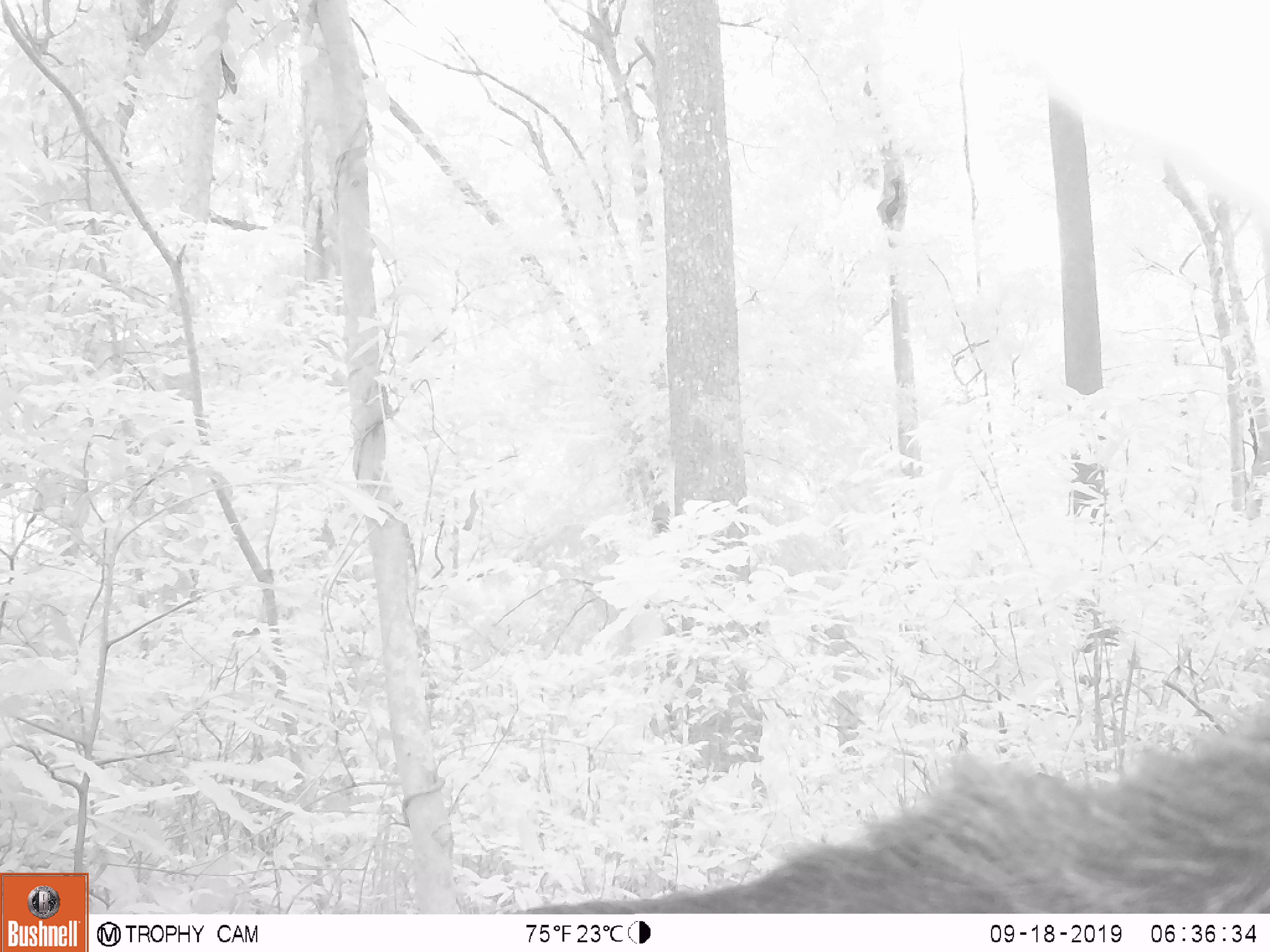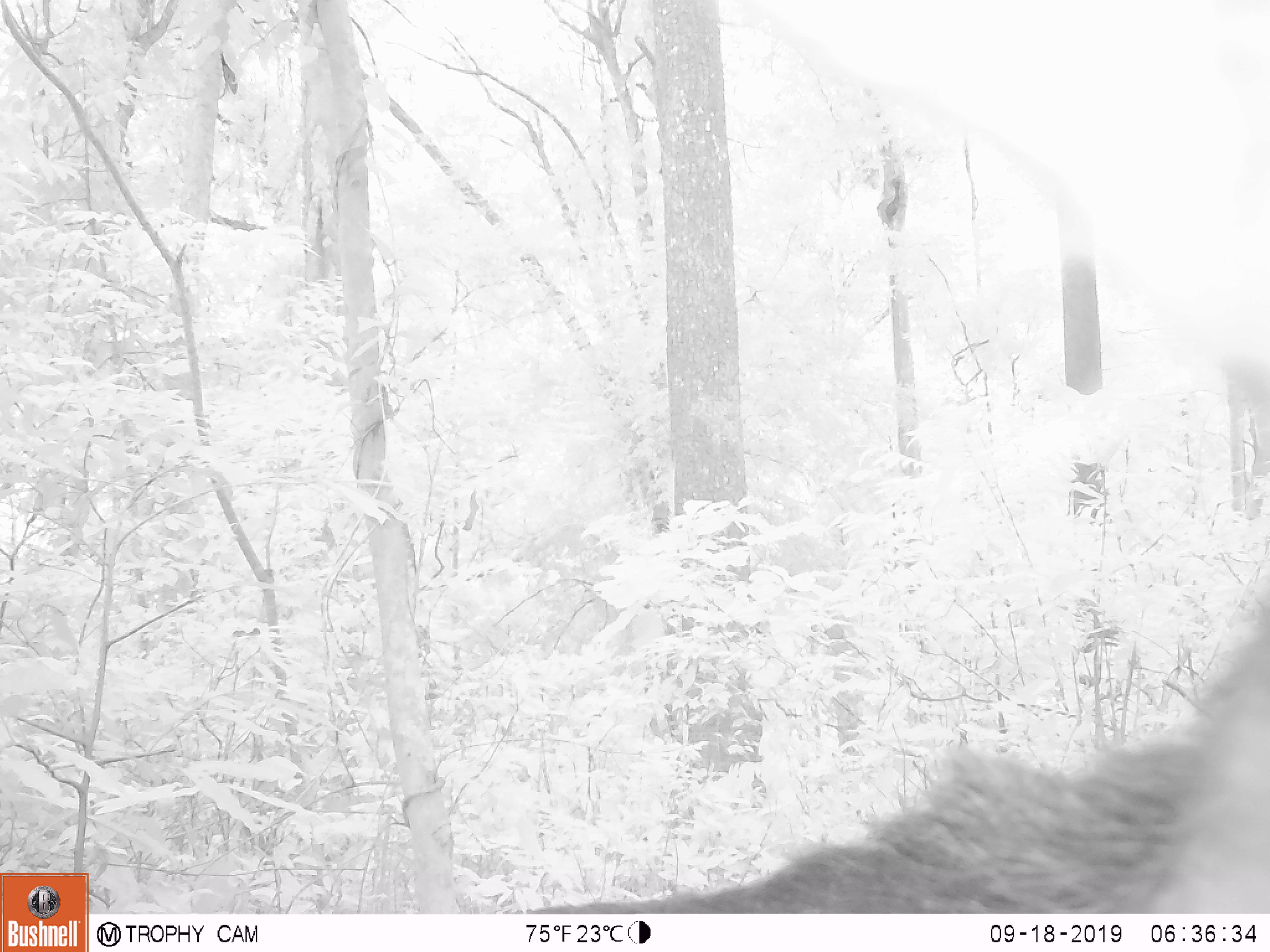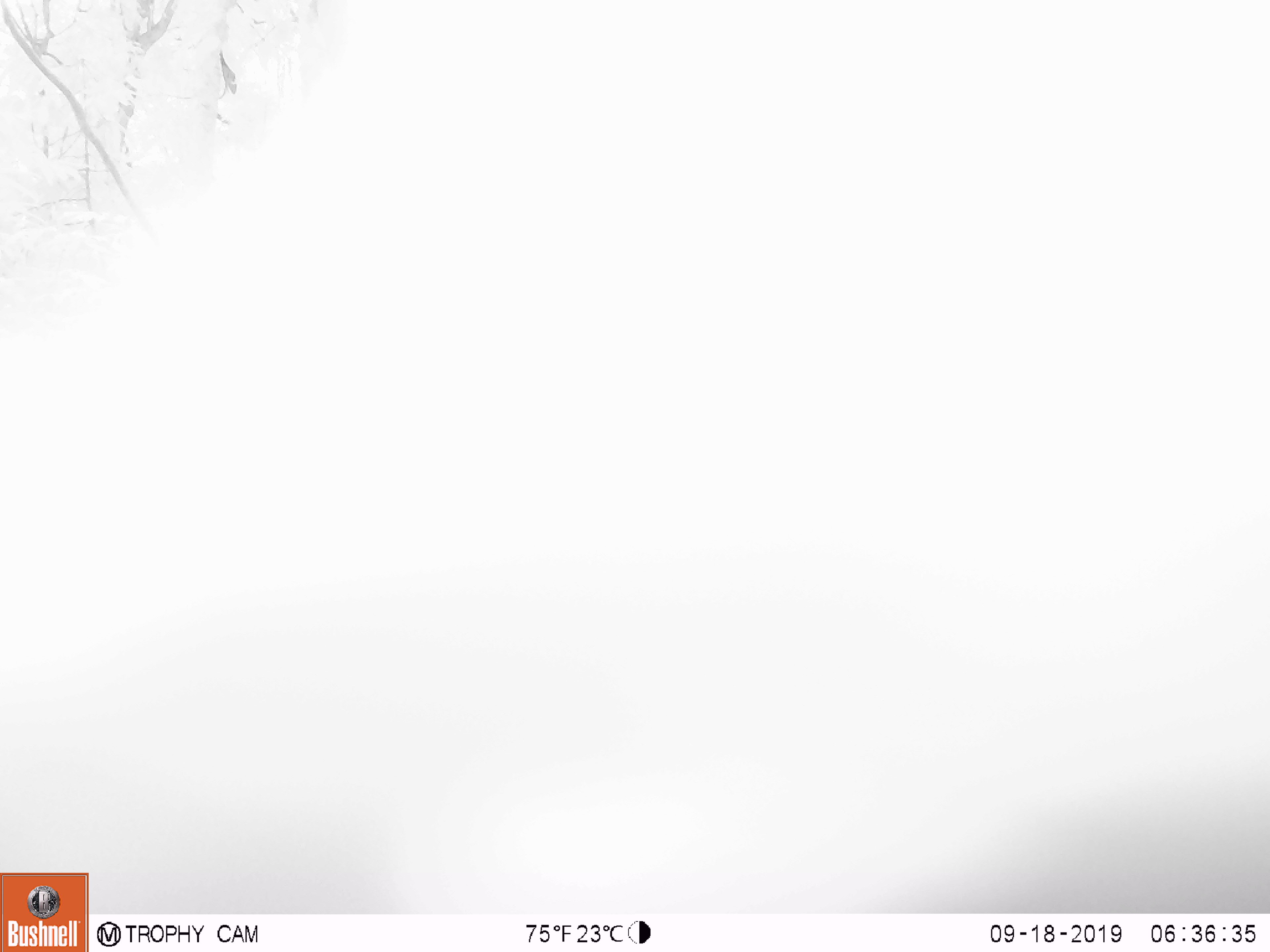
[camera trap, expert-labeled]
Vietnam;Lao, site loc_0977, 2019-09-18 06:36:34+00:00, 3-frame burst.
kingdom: Animalia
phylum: Chordata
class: Mammalia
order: Artiodactyla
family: Bovidae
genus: Capricornis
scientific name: Capricornis sumatraensis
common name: chinese serow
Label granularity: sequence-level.